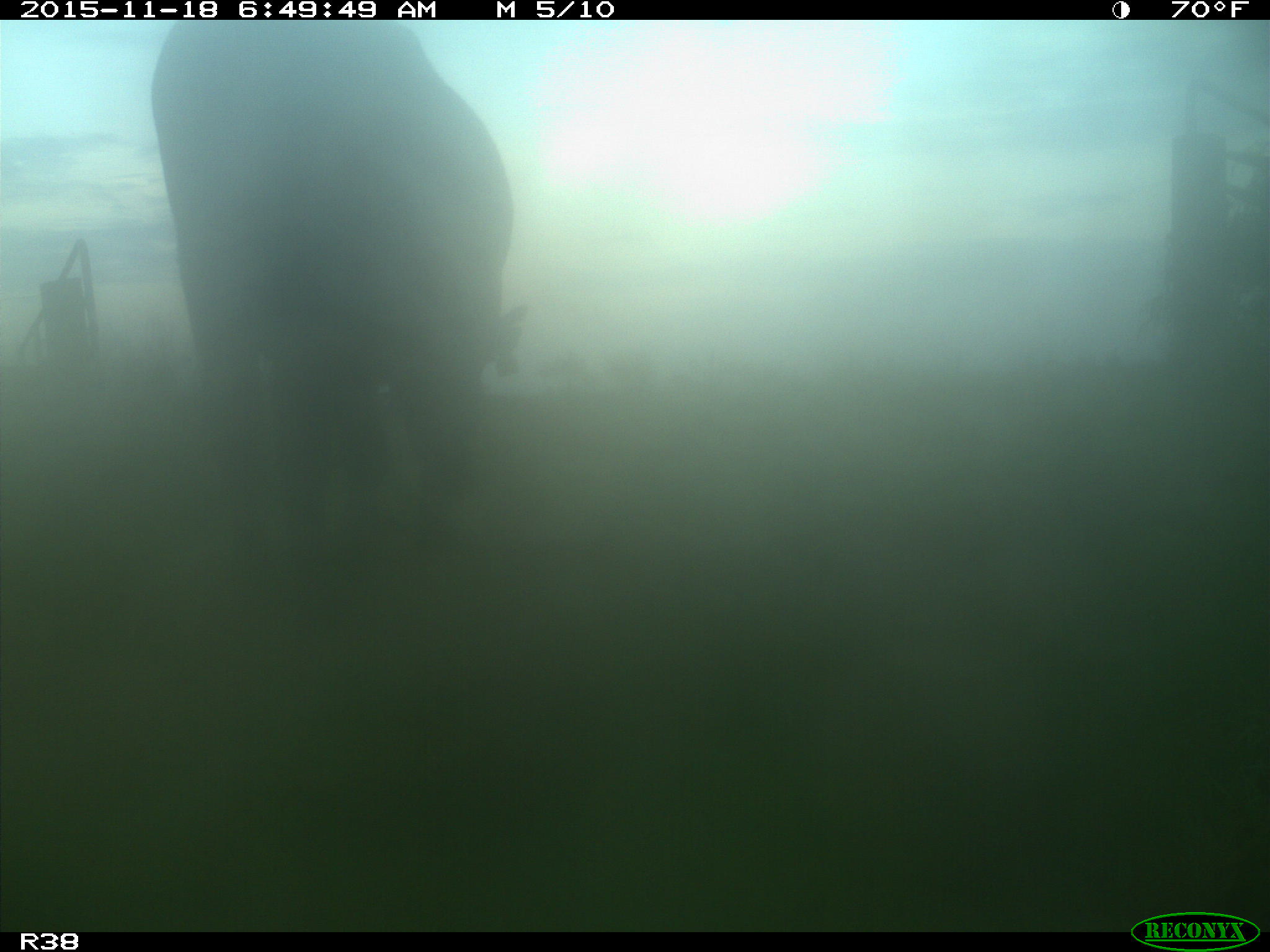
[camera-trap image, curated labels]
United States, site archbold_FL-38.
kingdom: Animalia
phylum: Chordata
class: Mammalia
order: Artiodactyla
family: Bovidae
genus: Bos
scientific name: Bos taurus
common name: domestic cow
Bos taurus (domestic cow).